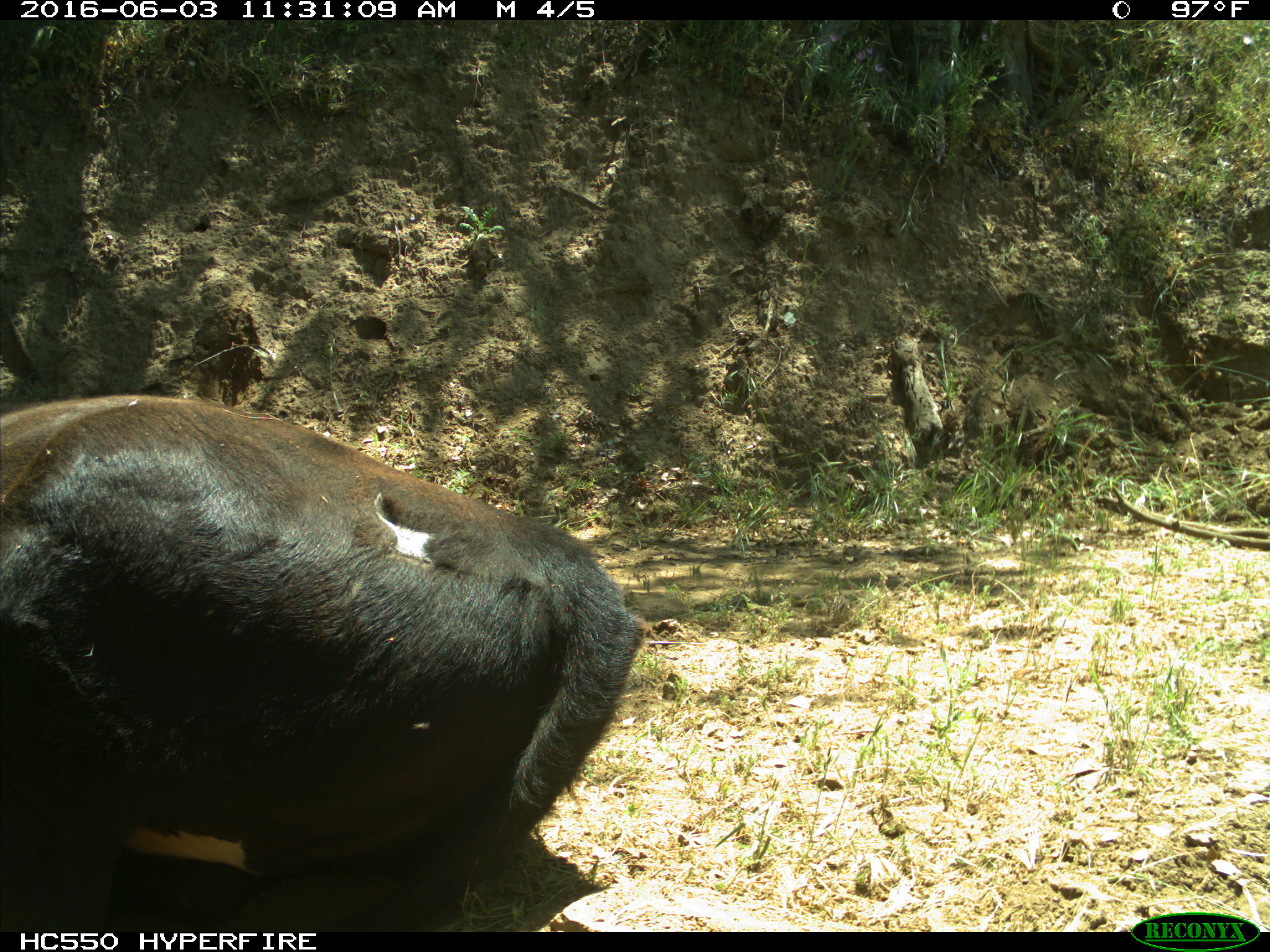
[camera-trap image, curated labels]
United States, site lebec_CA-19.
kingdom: Animalia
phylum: Chordata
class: Mammalia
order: Artiodactyla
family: Bovidae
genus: Bos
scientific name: Bos taurus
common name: domestic cow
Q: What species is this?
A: Bos taurus (domestic cow).